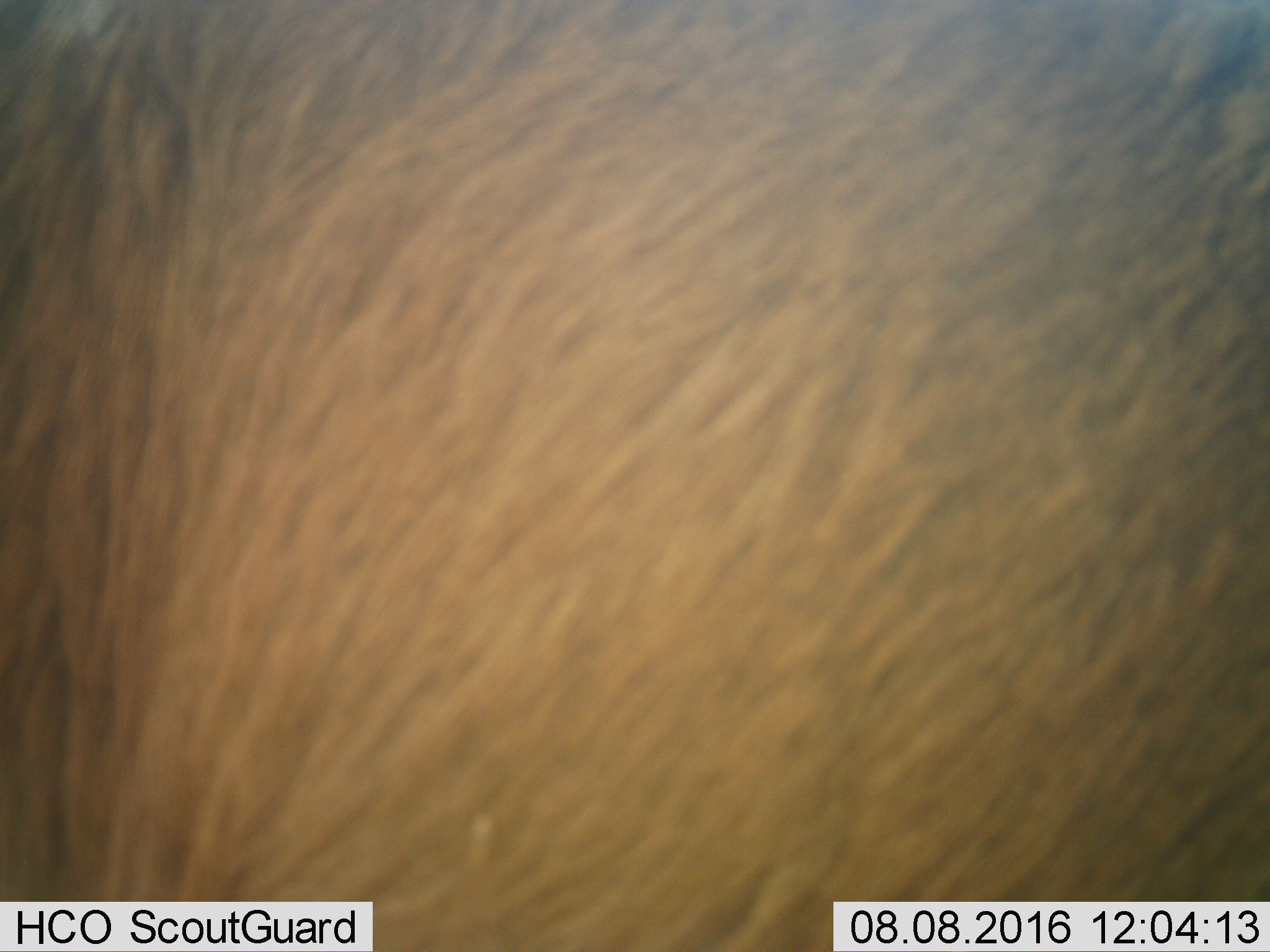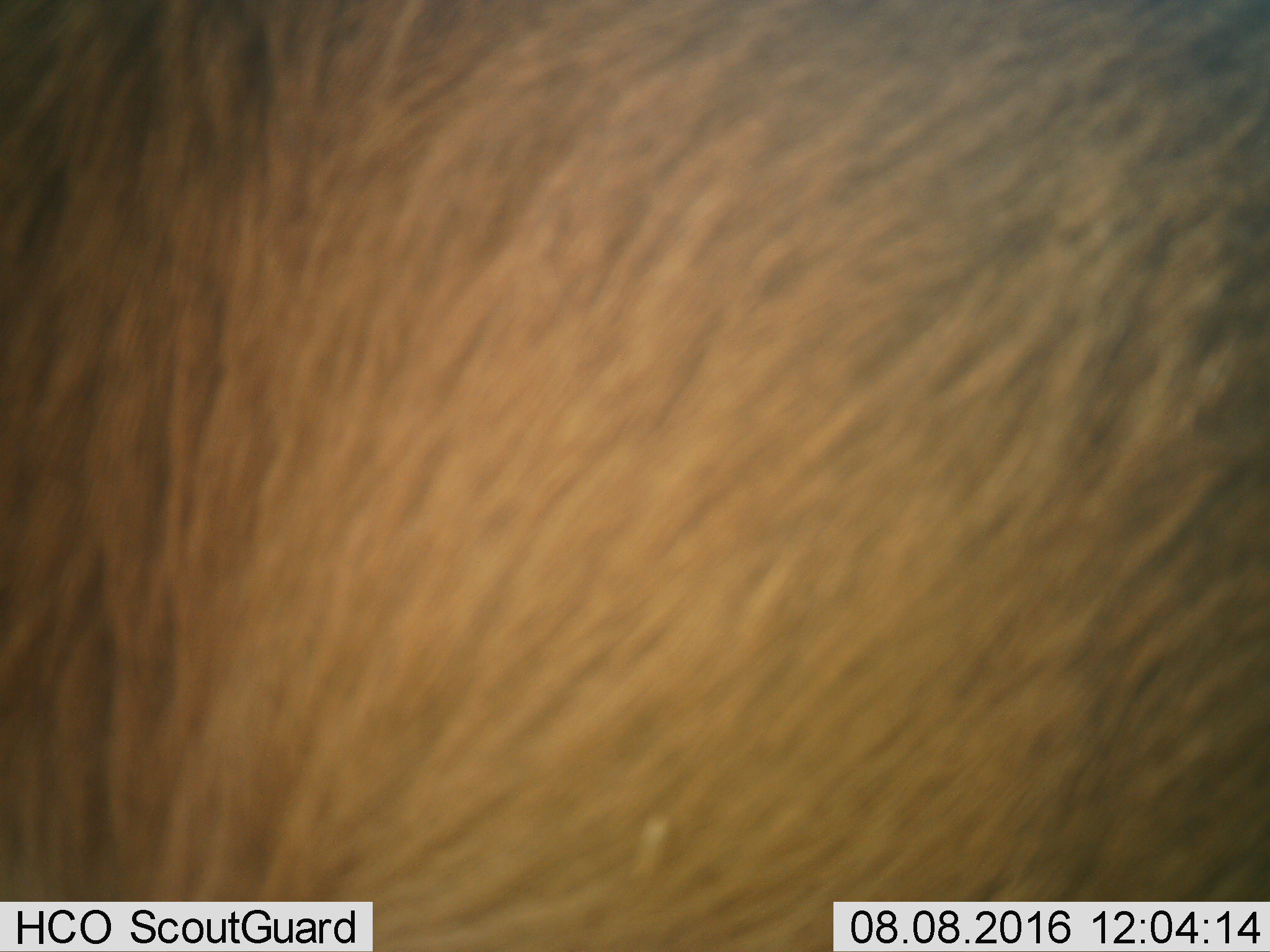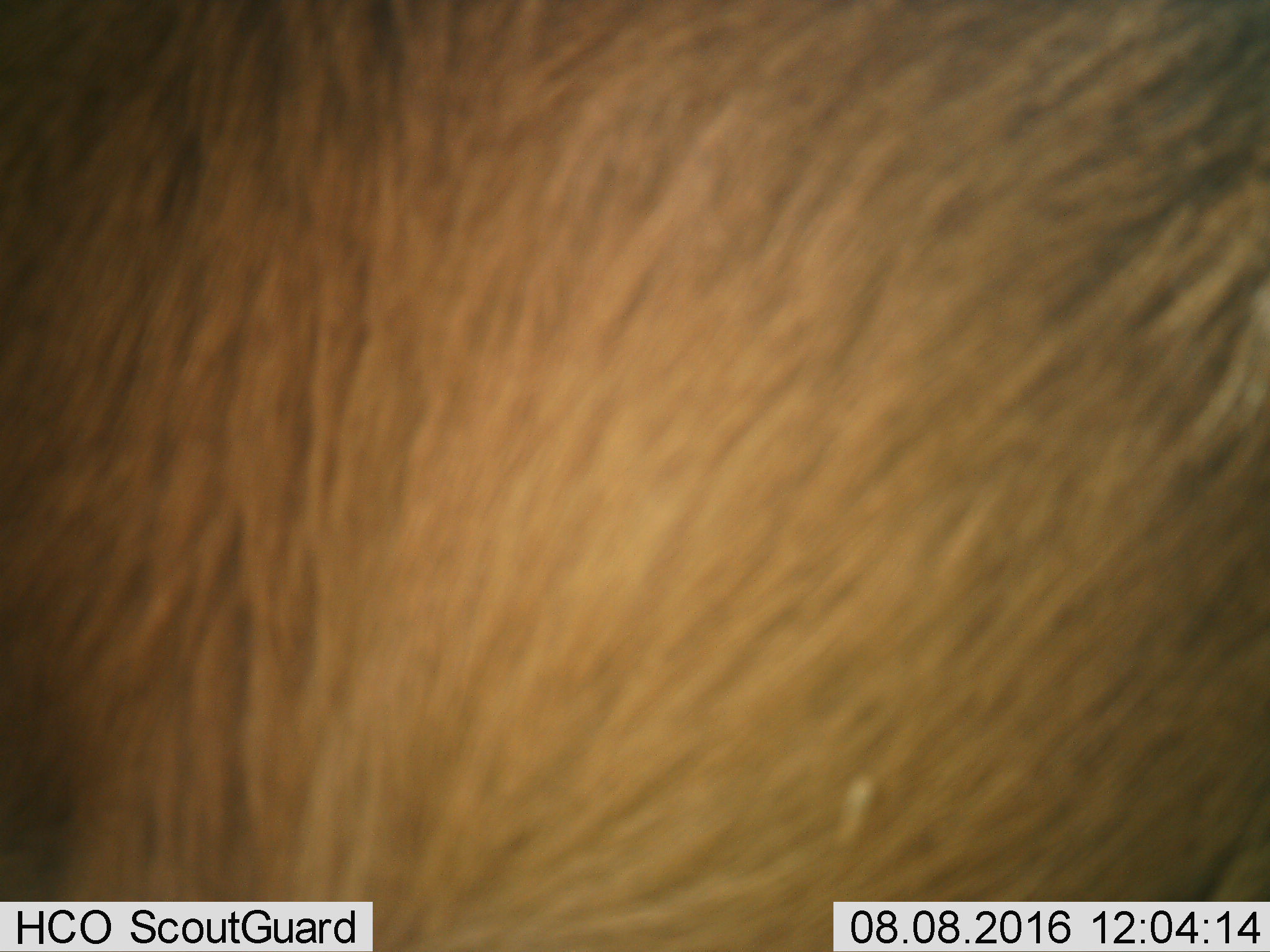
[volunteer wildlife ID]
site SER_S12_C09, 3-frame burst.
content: unidentified animal